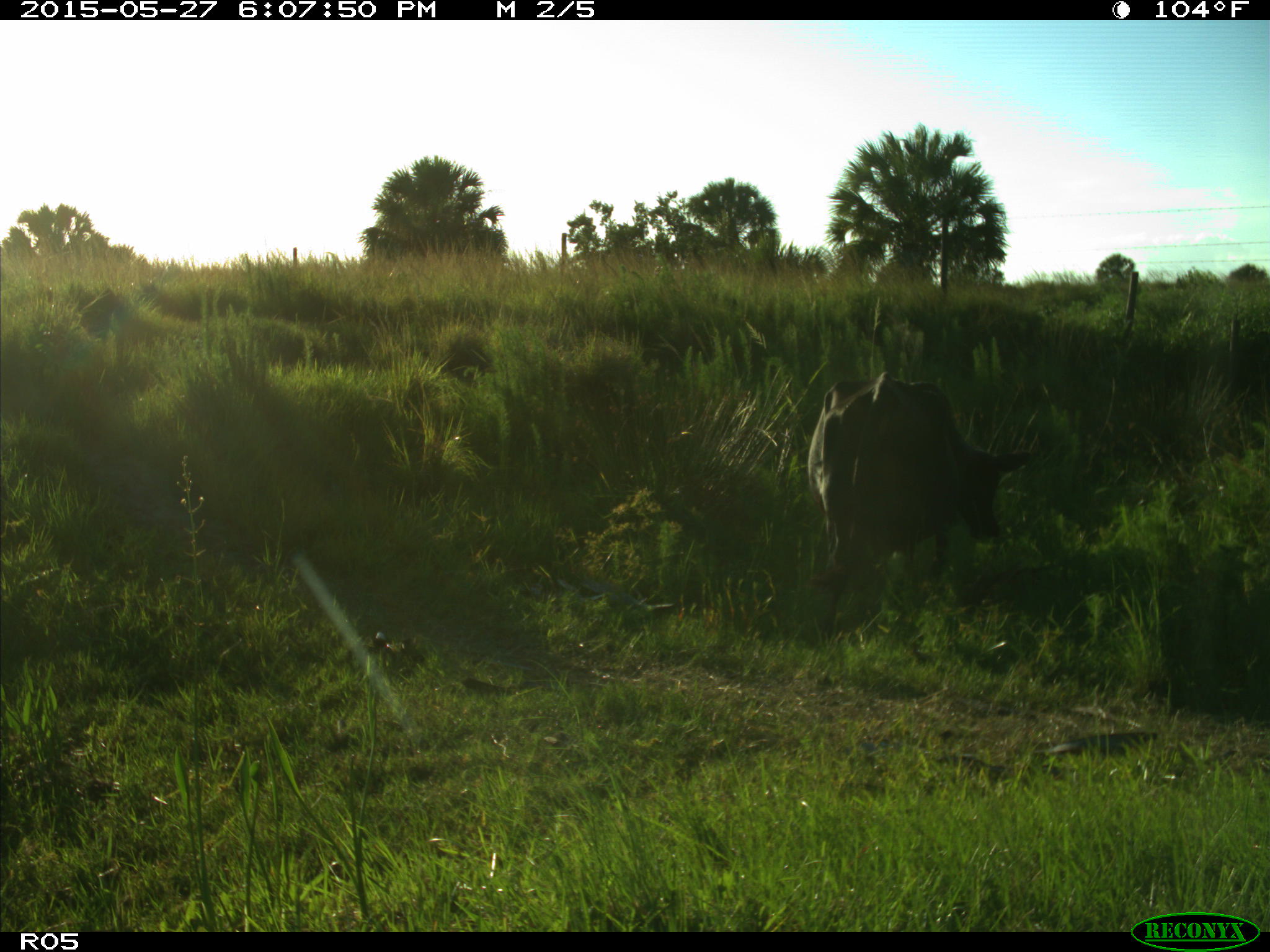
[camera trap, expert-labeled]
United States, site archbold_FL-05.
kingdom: Animalia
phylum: Chordata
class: Mammalia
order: Artiodactyla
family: Bovidae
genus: Bos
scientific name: Bos taurus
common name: domestic cow